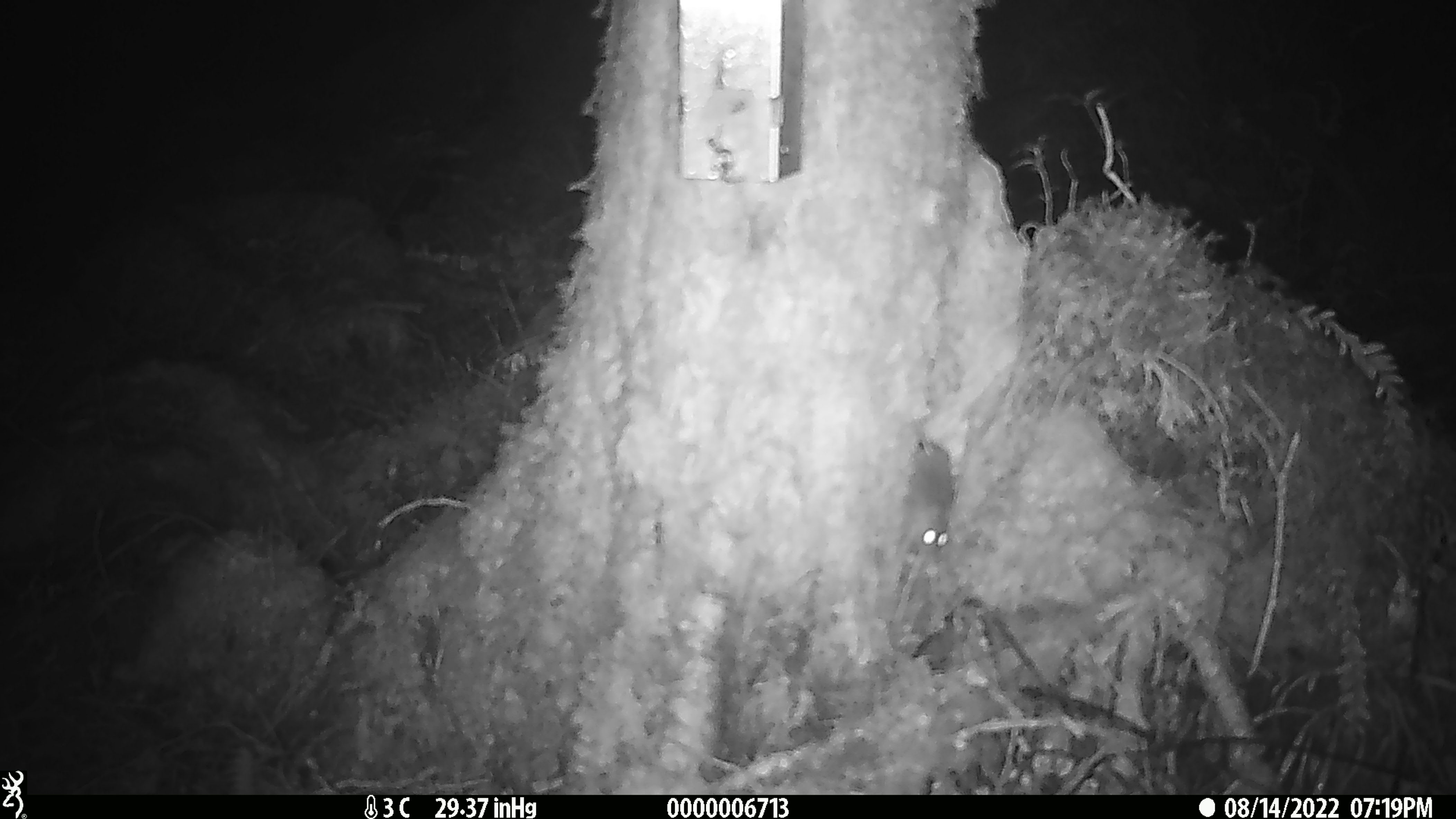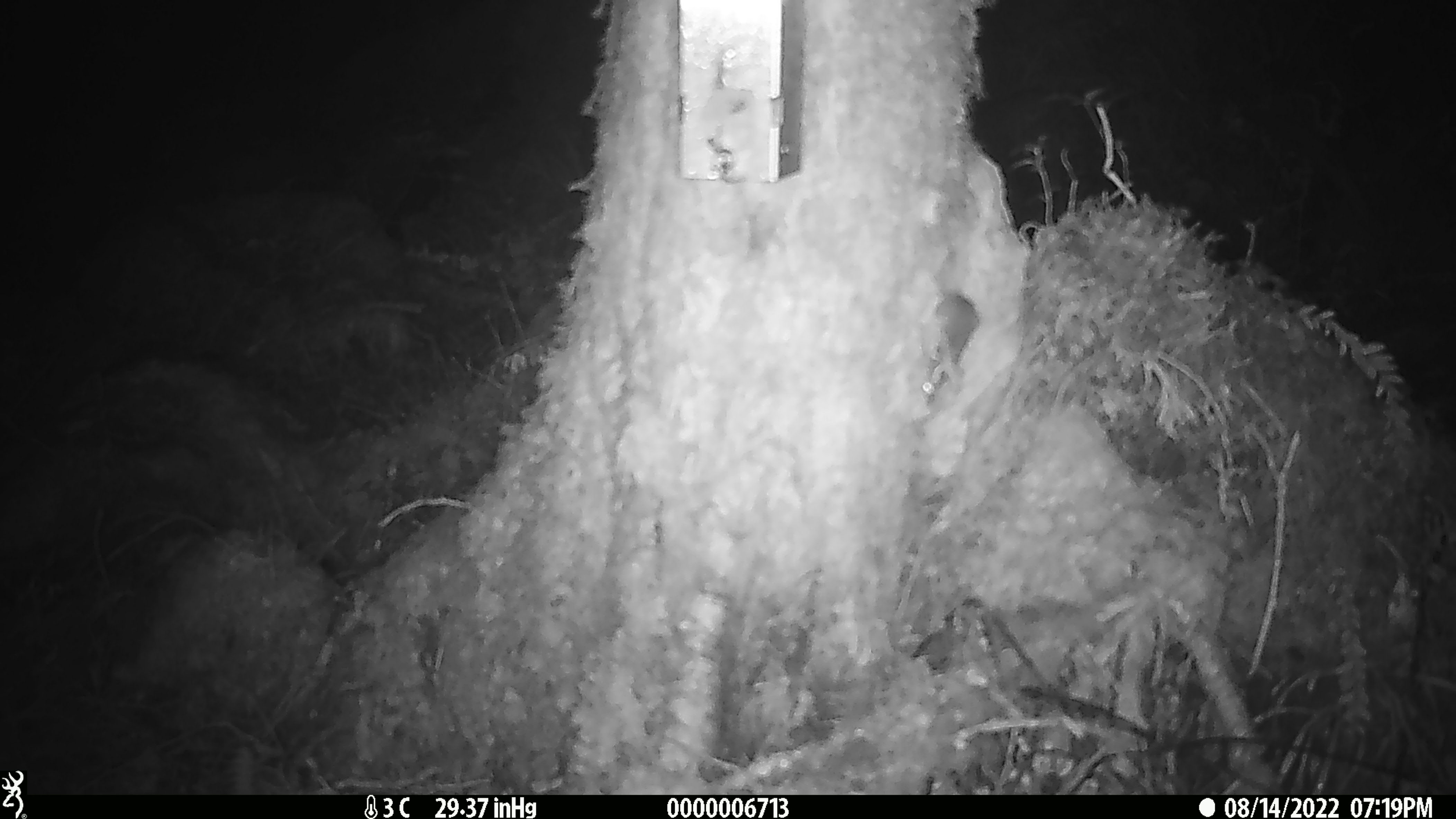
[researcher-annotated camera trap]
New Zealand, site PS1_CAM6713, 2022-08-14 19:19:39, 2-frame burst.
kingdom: Animalia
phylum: Chordata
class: Mammalia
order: Rodentia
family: Muridae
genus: Mus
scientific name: Mus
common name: mouse